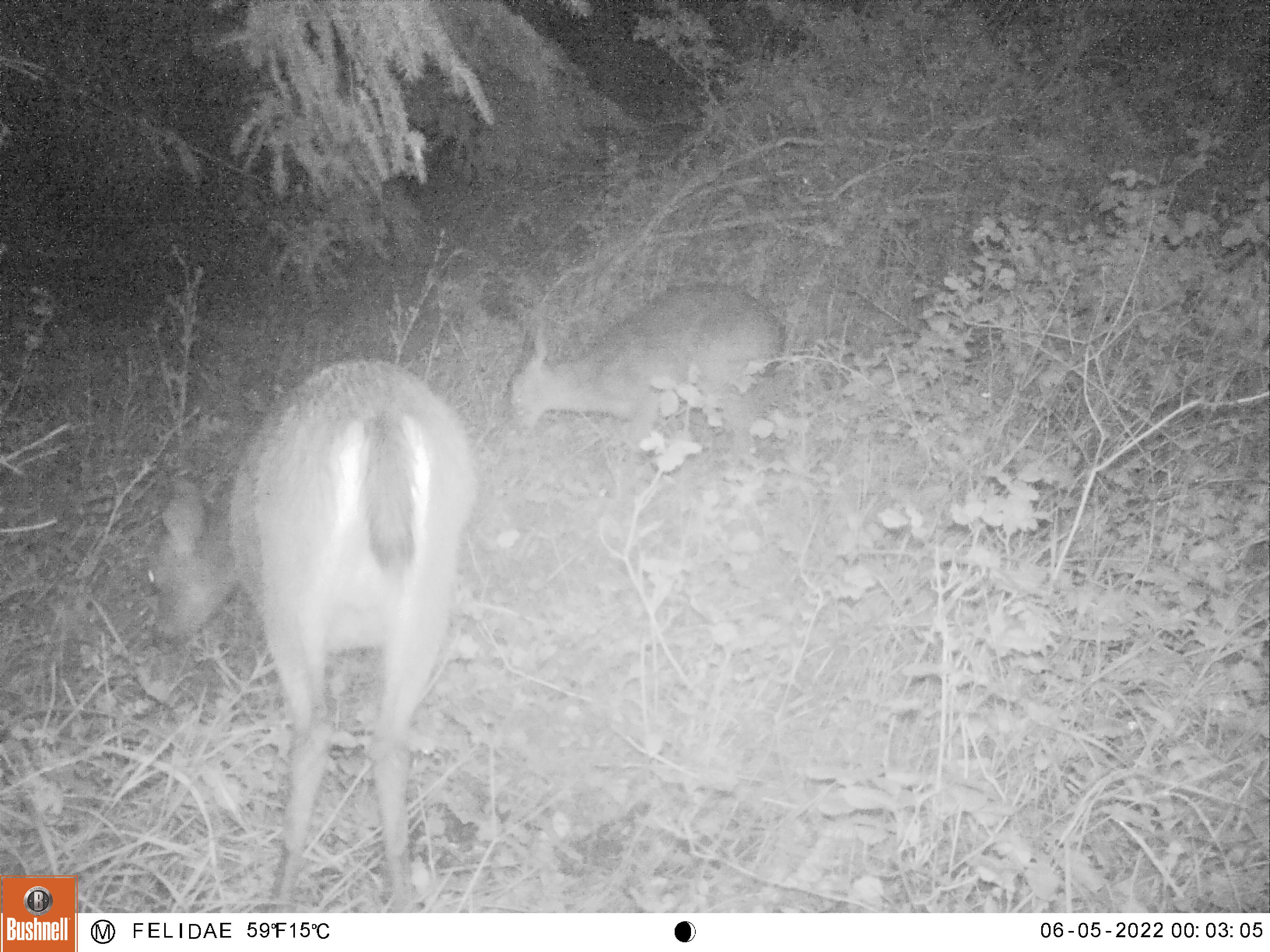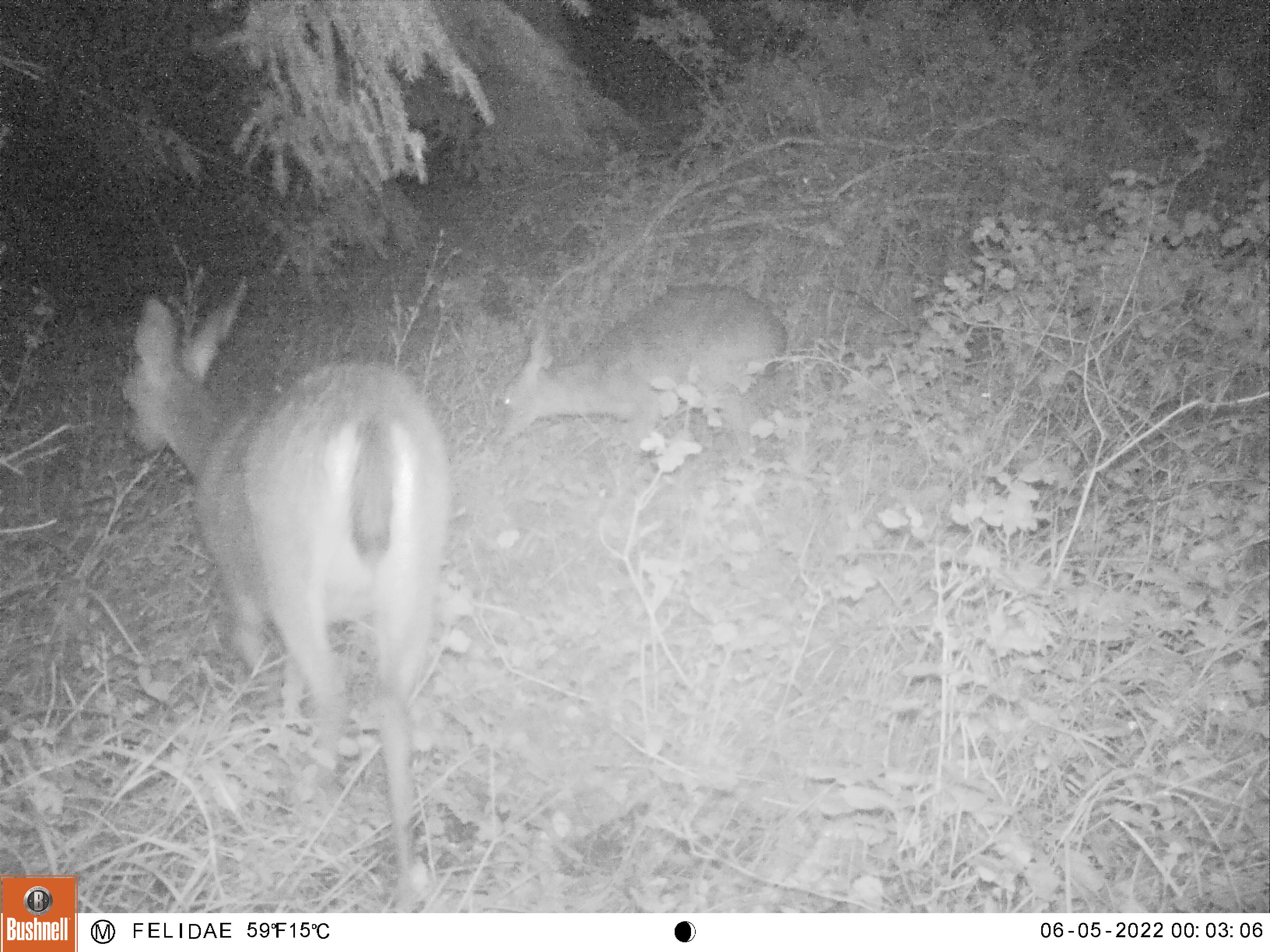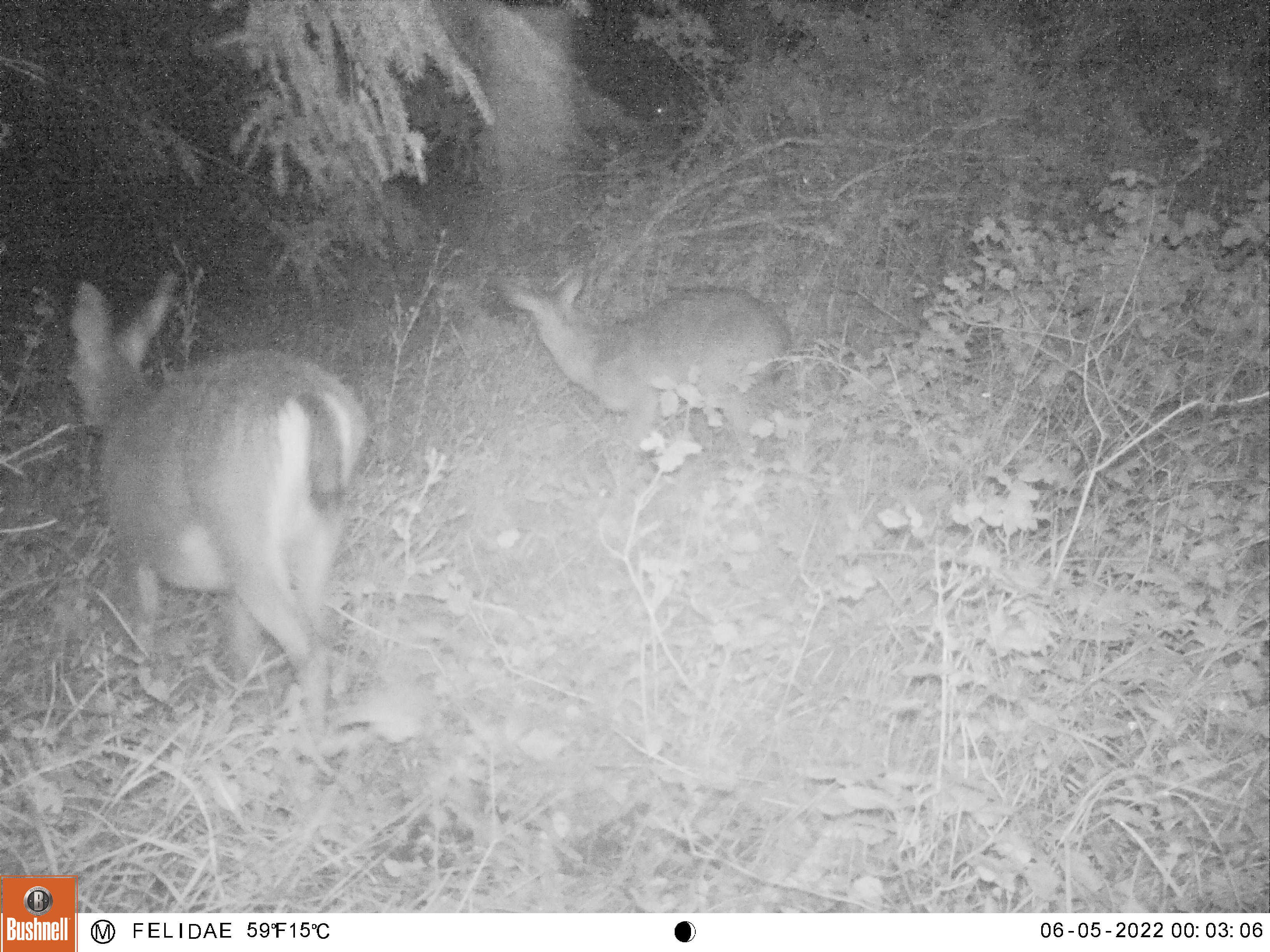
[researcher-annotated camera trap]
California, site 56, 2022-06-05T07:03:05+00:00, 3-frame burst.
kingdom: Animalia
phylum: Chordata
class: Mammalia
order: Artiodactyla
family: Cervidae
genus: Odocoileus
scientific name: Odocoileus hemionus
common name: mule deer